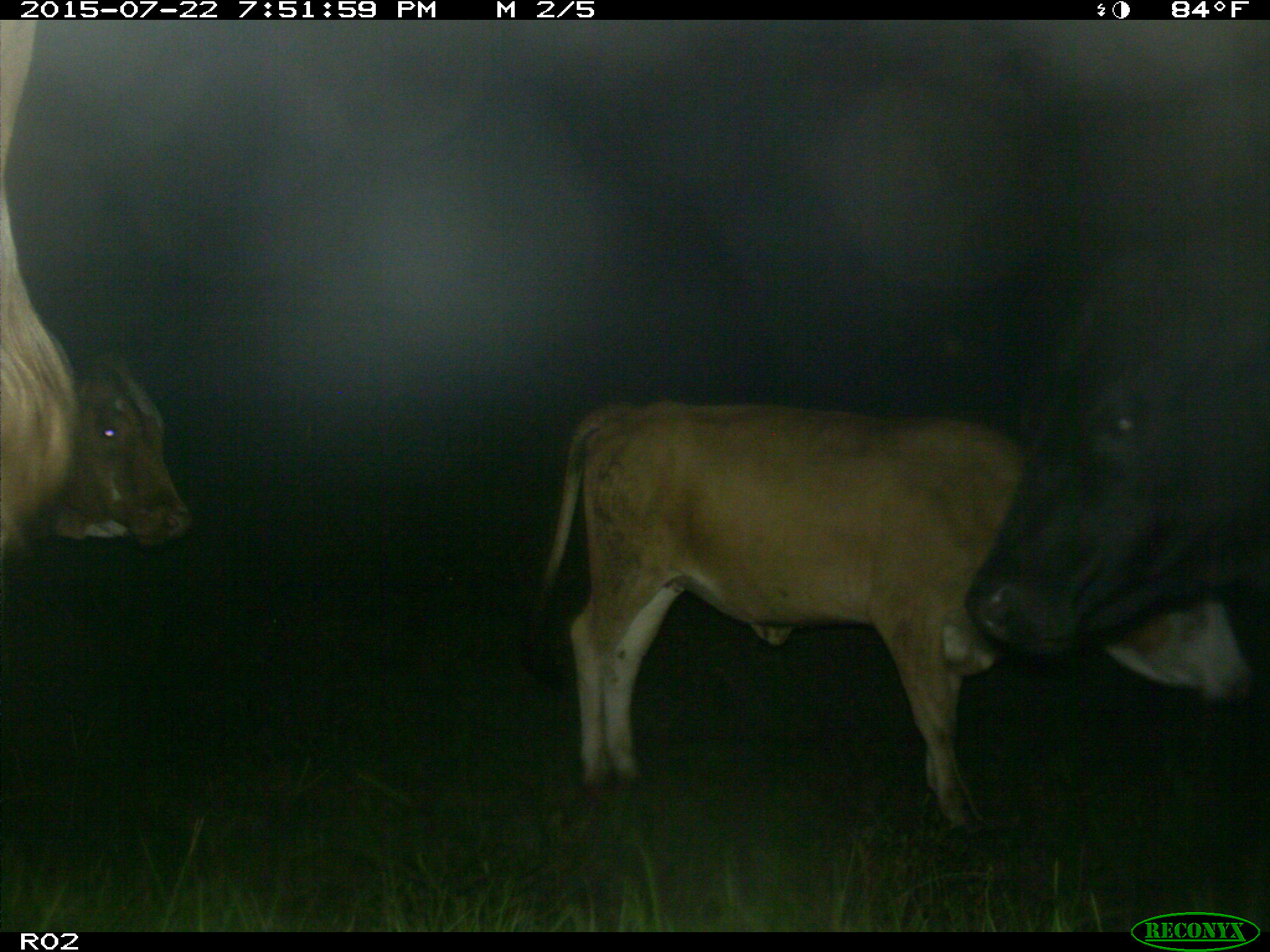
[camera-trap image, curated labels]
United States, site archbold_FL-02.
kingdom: Animalia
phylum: Chordata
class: Mammalia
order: Artiodactyla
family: Bovidae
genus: Bos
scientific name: Bos taurus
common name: domestic cow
Bos taurus (domestic cow).